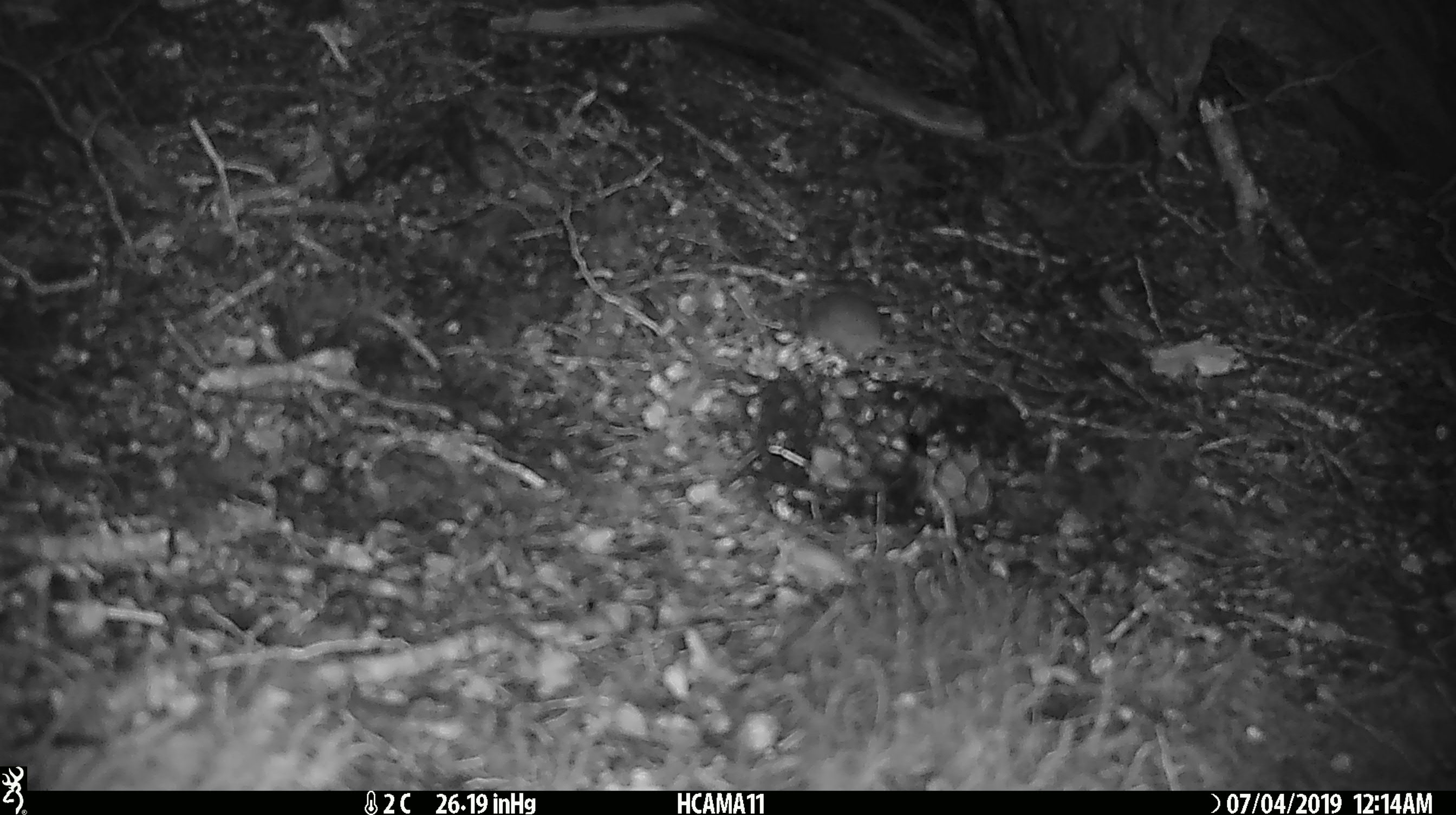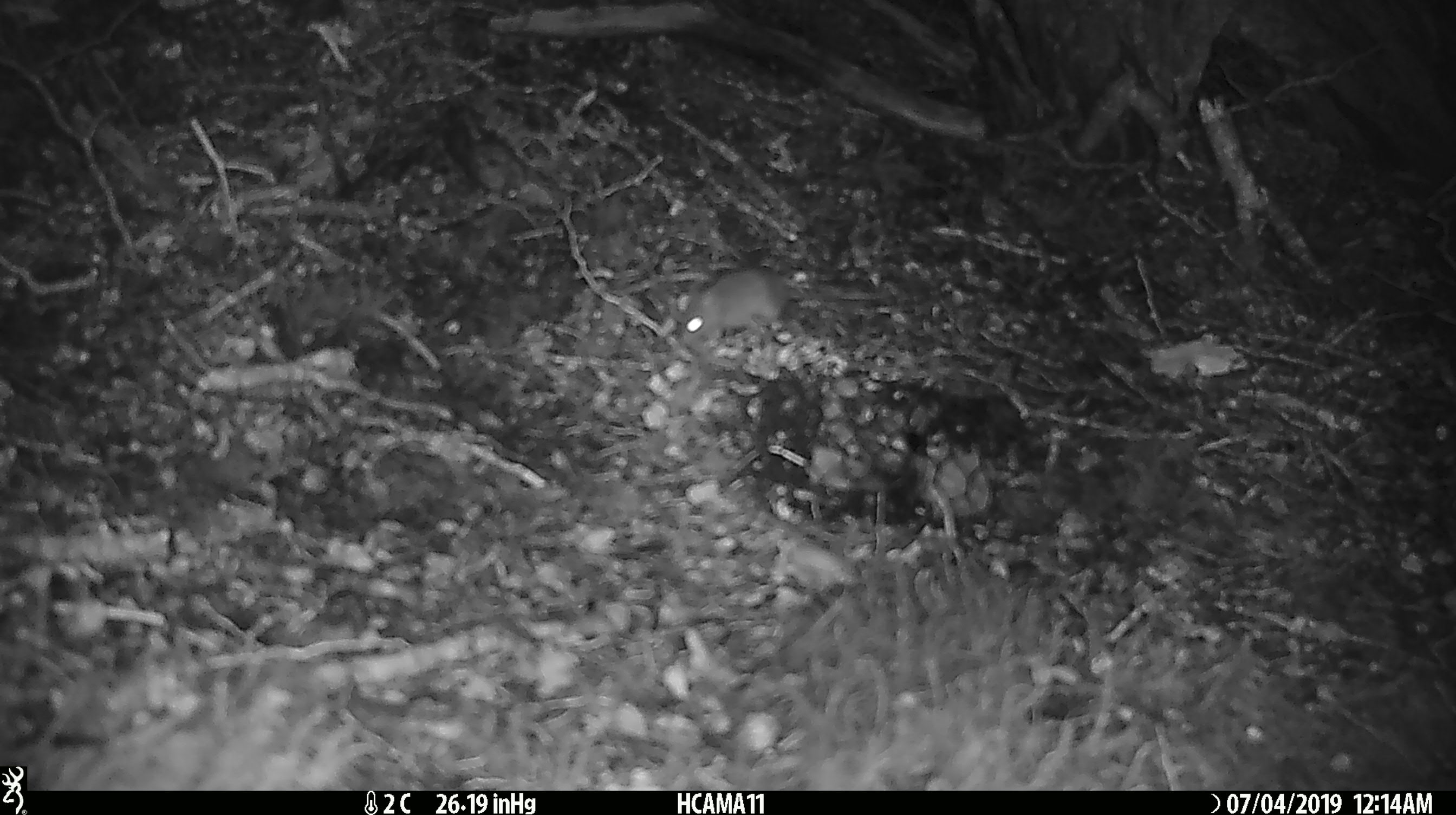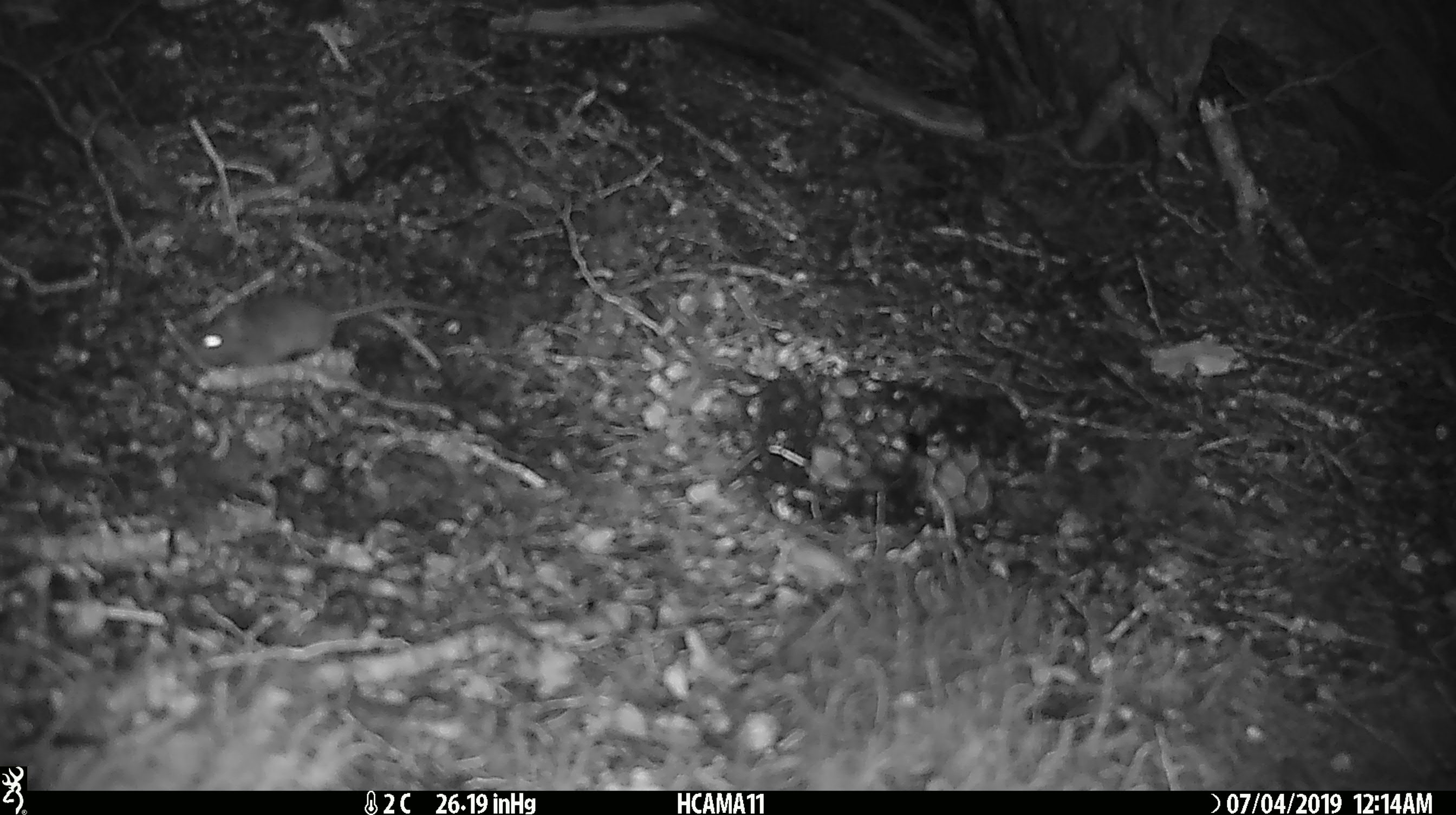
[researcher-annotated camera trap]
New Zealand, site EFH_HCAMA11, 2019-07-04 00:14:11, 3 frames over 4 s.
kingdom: Animalia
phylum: Chordata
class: Mammalia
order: Rodentia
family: Muridae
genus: Mus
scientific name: Mus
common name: mouse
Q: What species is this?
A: Mouse (Mus).